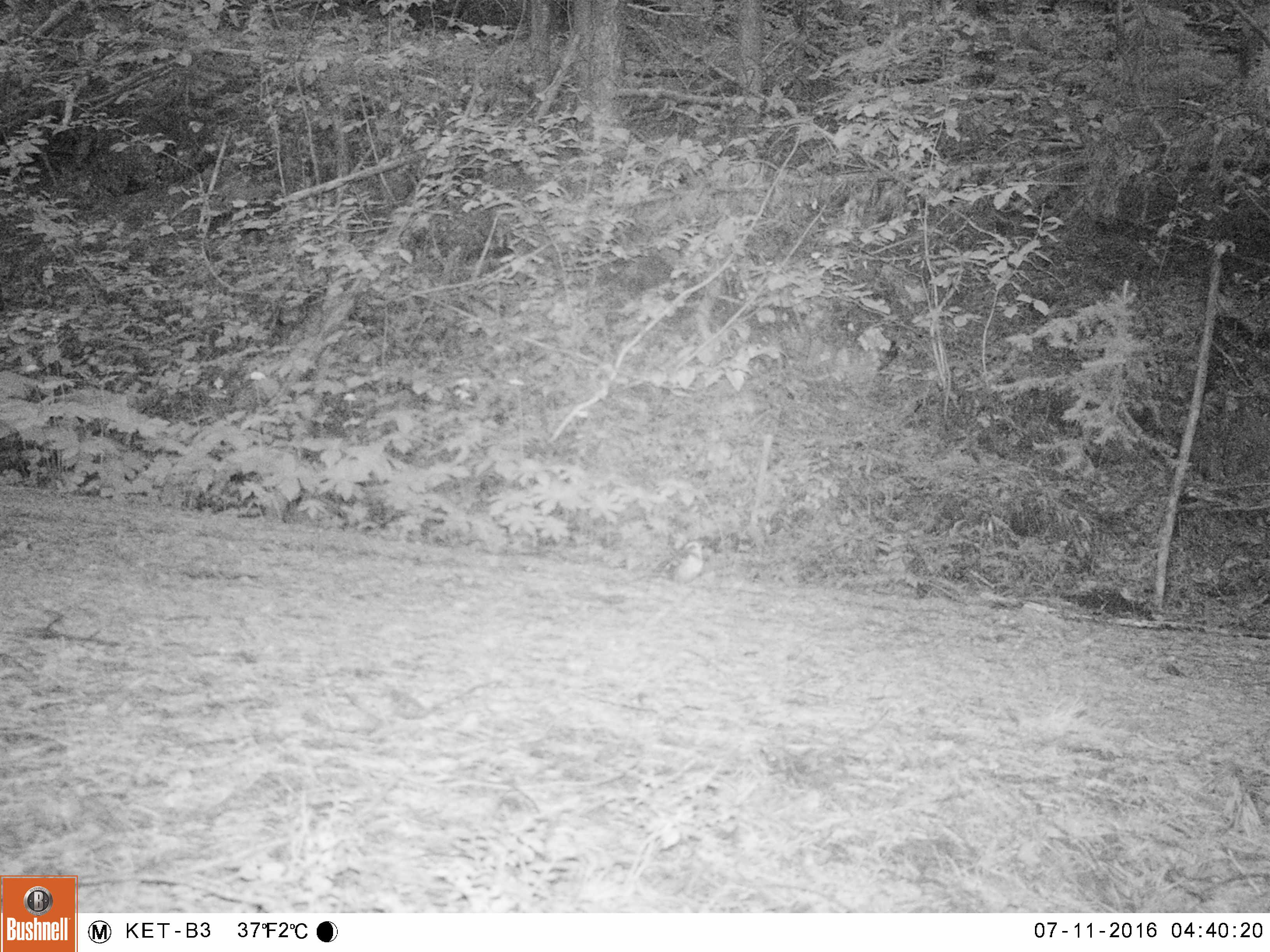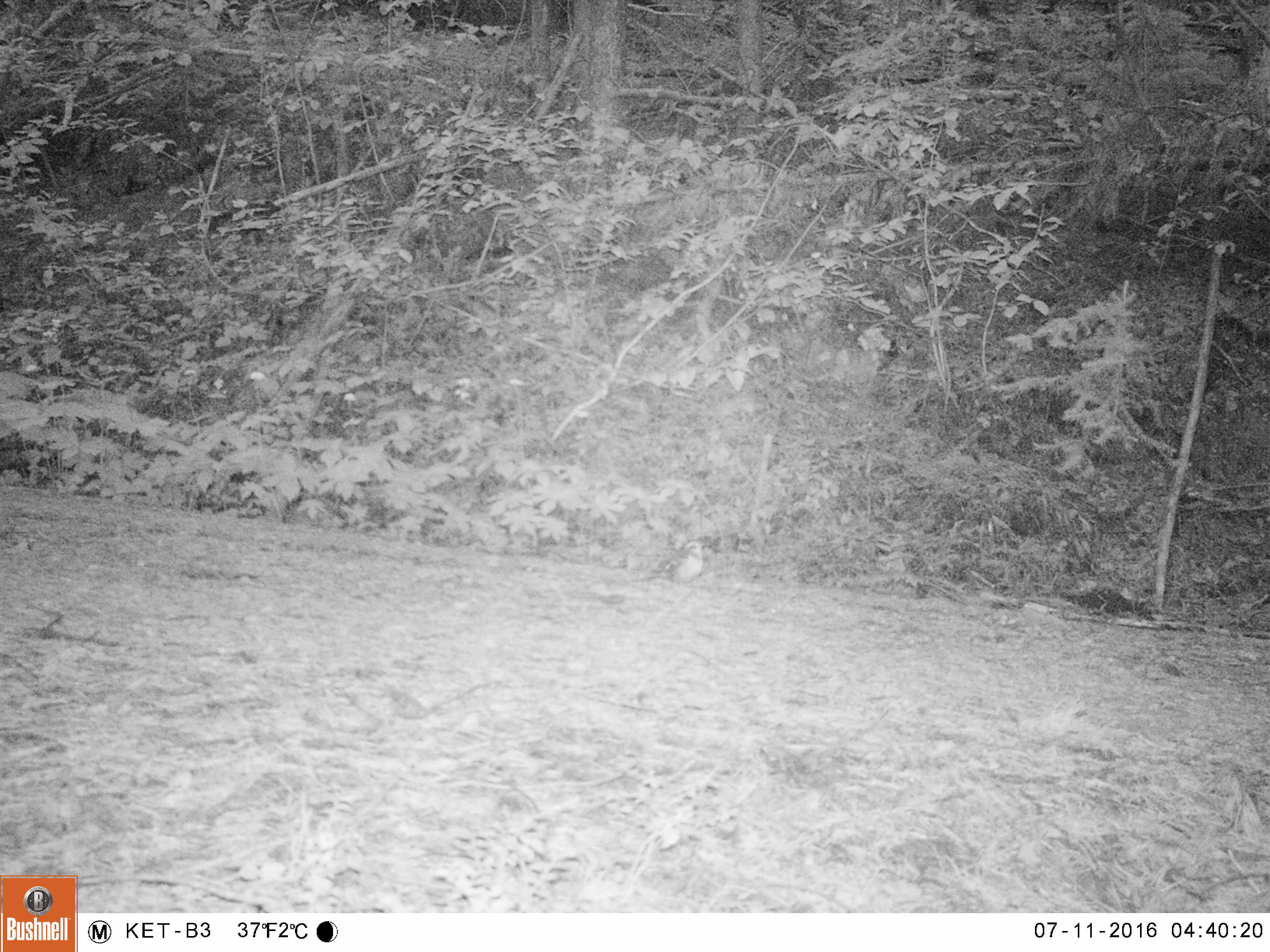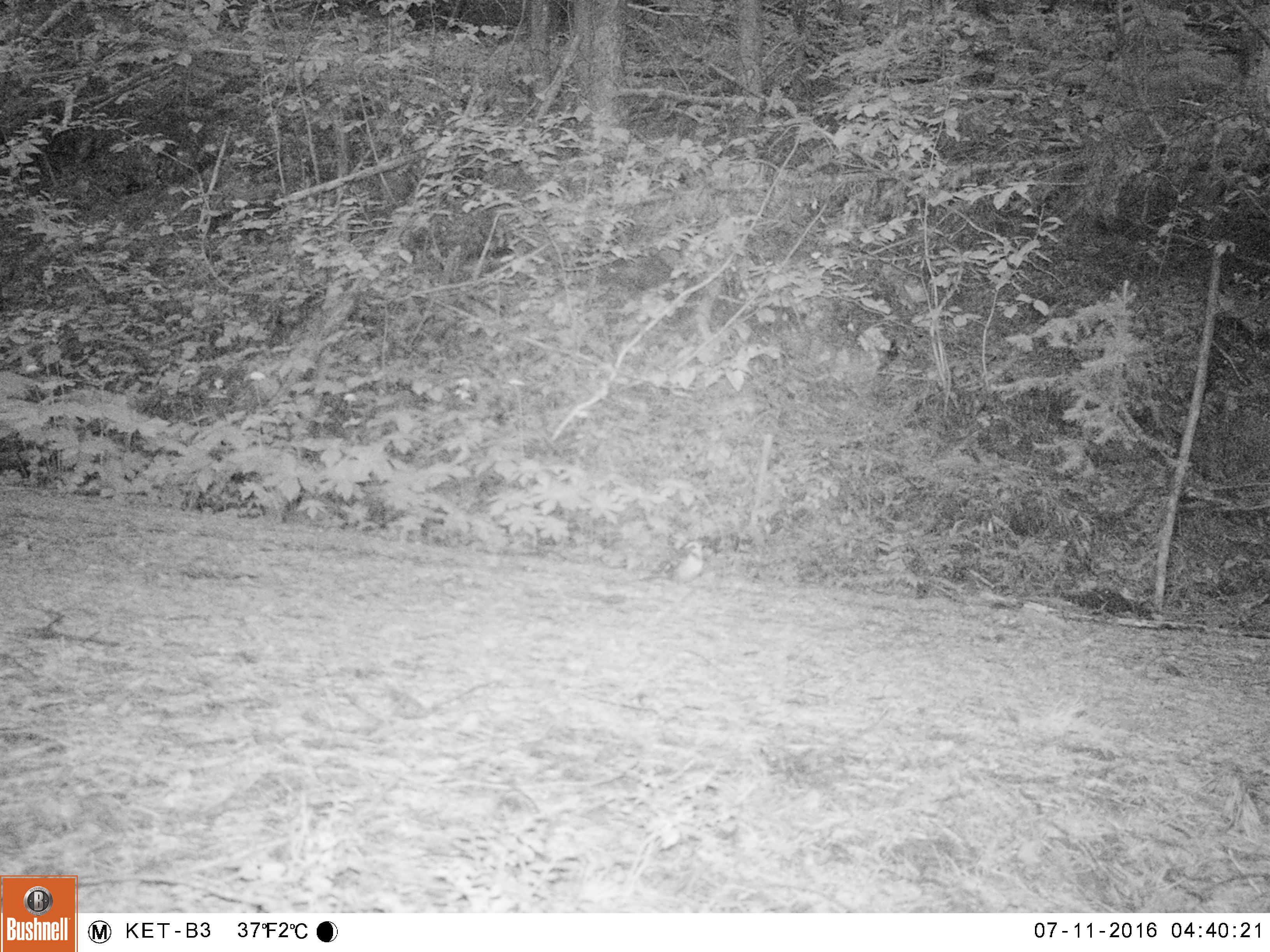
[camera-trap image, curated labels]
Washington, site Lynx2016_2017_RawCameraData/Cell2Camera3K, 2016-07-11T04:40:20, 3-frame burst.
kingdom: Animalia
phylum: Chordata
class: Aves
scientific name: Aves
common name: birds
Aves (birds). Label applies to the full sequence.